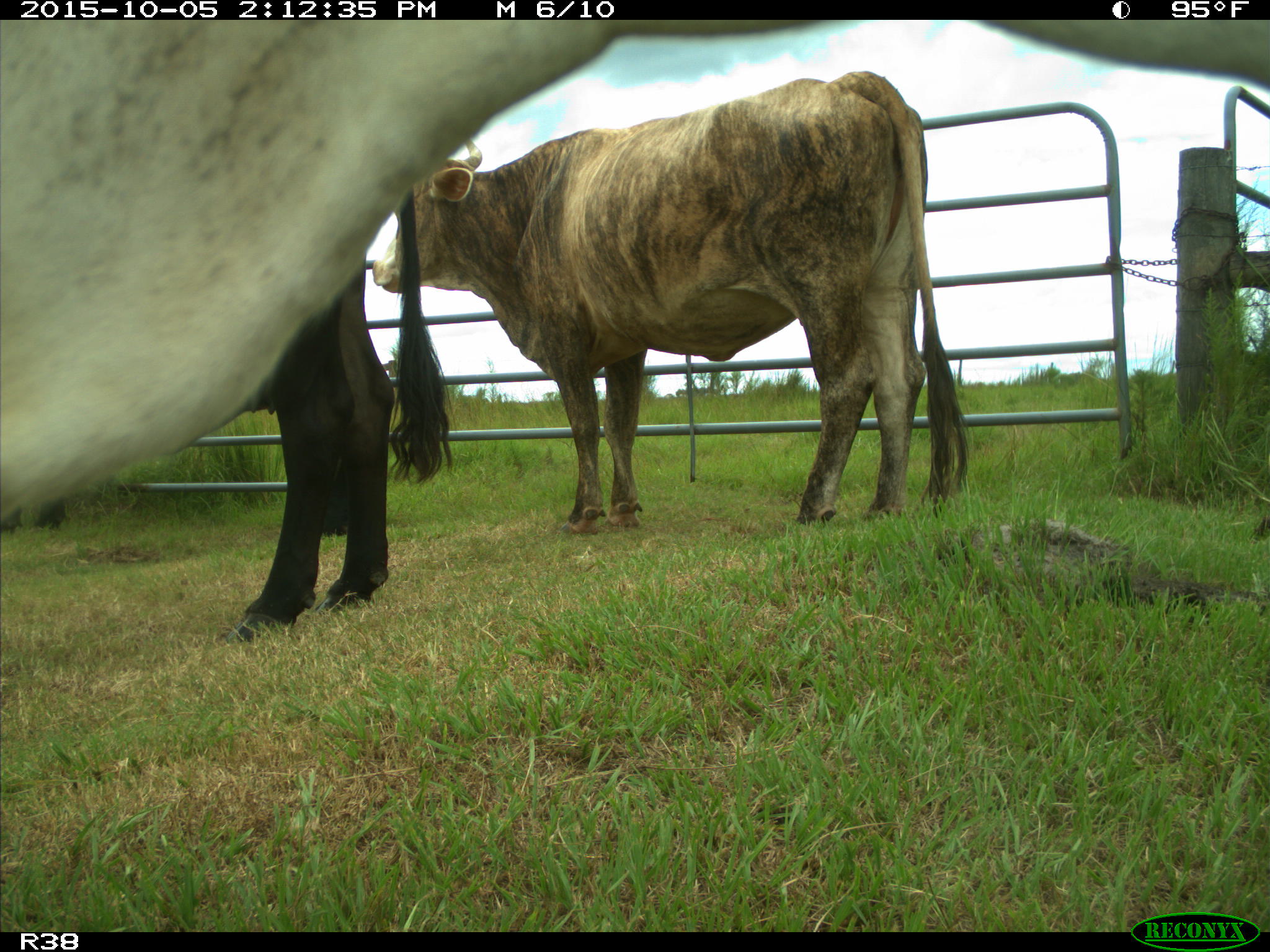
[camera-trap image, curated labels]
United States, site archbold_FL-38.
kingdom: Animalia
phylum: Chordata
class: Mammalia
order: Artiodactyla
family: Bovidae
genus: Bos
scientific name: Bos taurus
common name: domestic cow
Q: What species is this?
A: Bos taurus (domestic cow).